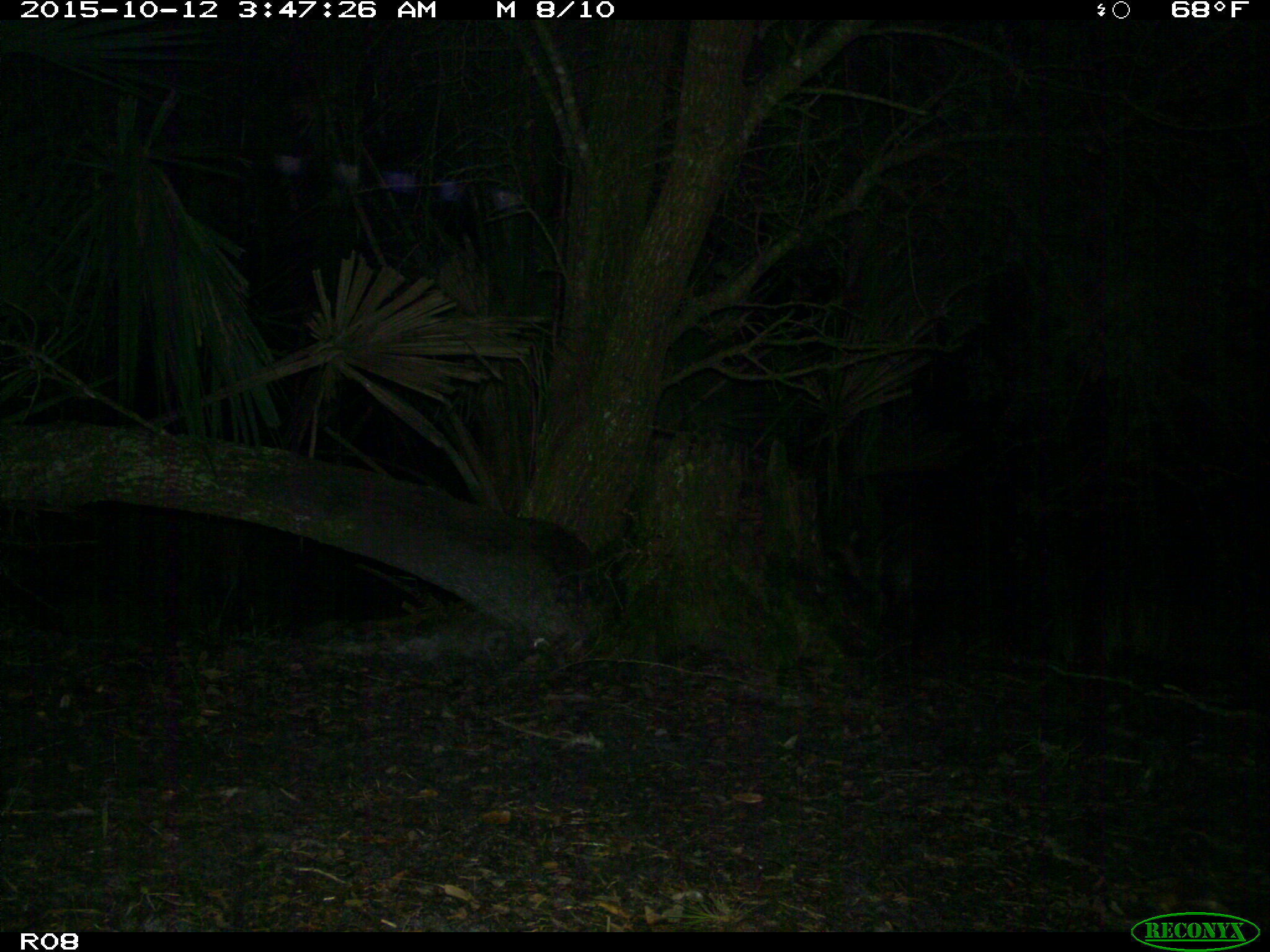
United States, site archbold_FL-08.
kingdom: Animalia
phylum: Chordata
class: Mammalia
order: Carnivora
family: Procyonidae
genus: Procyon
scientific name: Procyon lotor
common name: common raccoon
Procyon lotor (common raccoon).